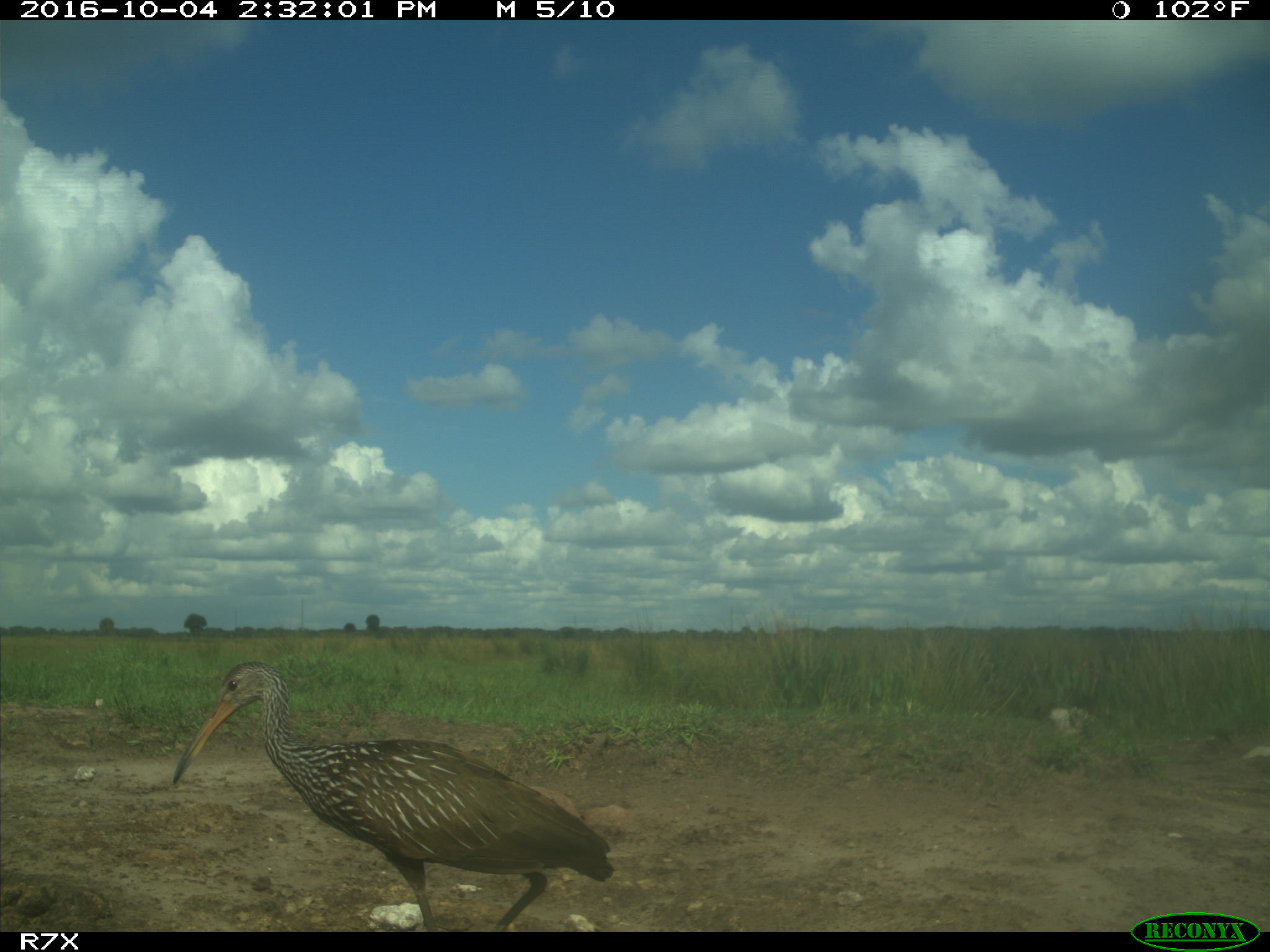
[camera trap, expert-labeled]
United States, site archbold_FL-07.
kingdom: Animalia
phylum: Chordata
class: Aves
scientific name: Aves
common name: birds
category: unidentified bird